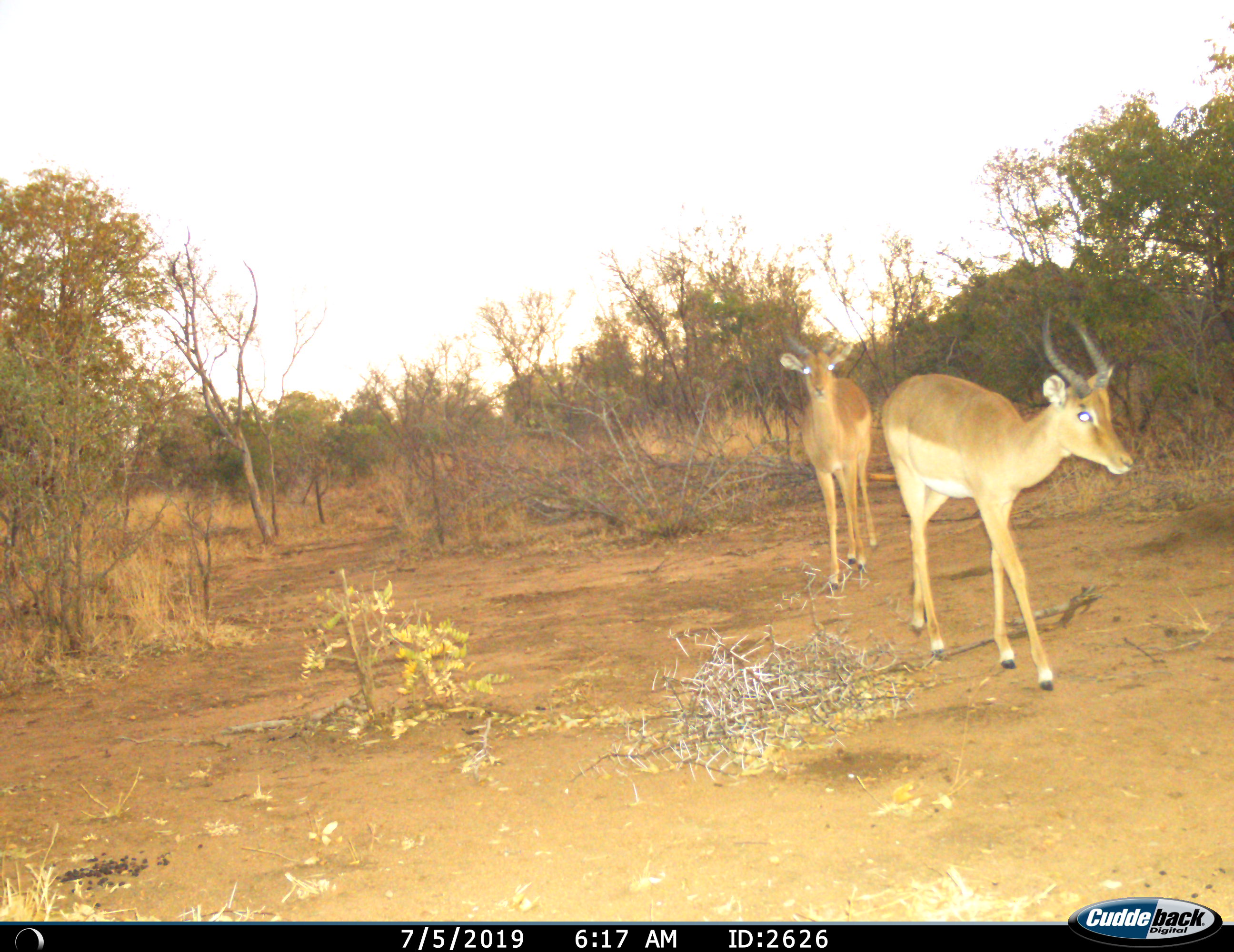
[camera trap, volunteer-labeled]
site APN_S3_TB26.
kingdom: Animalia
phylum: Chordata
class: Mammalia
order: Artiodactyla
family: Bovidae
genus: Aepyceros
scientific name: Aepyceros melampus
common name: impala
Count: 2.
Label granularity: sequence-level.